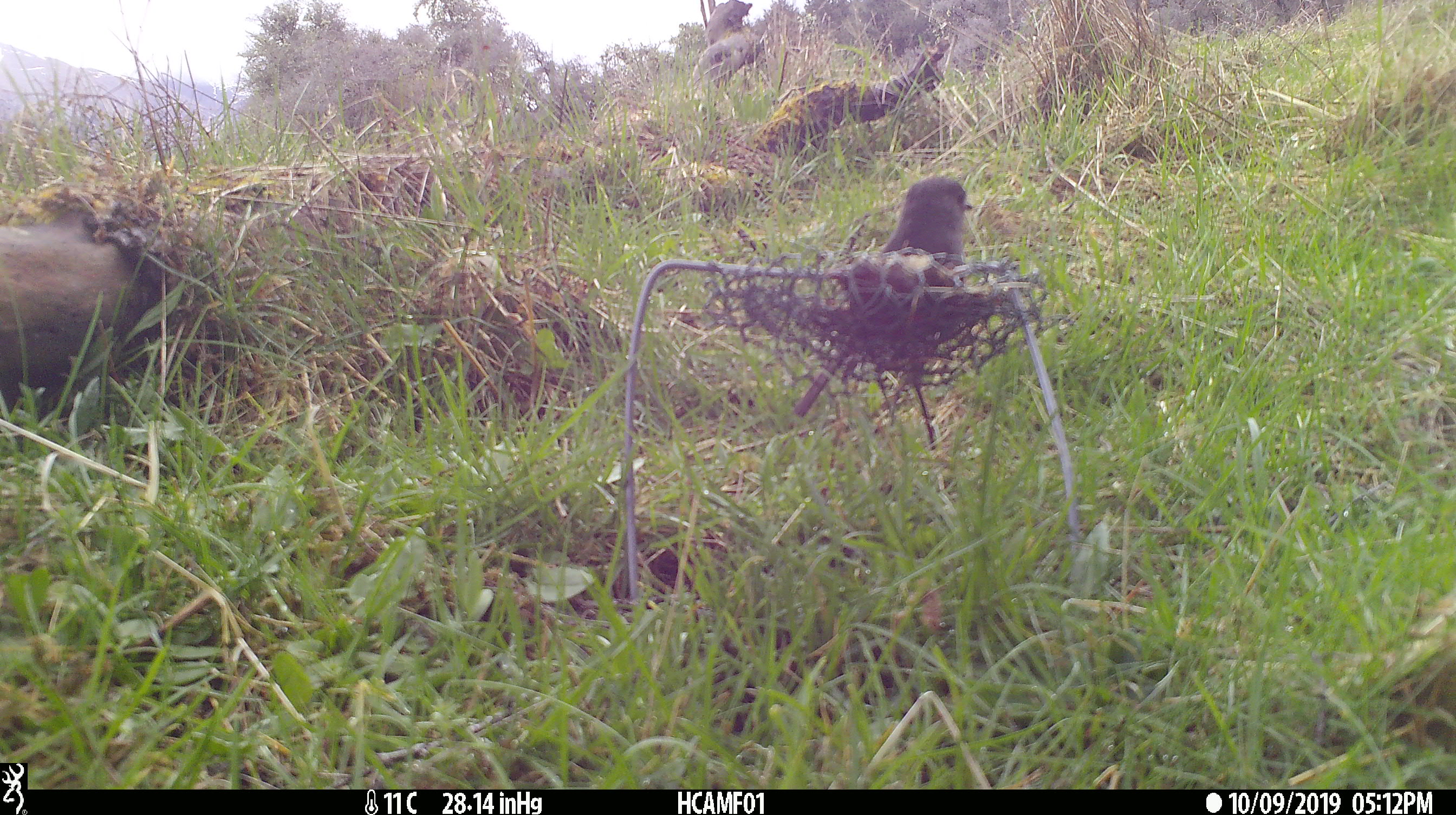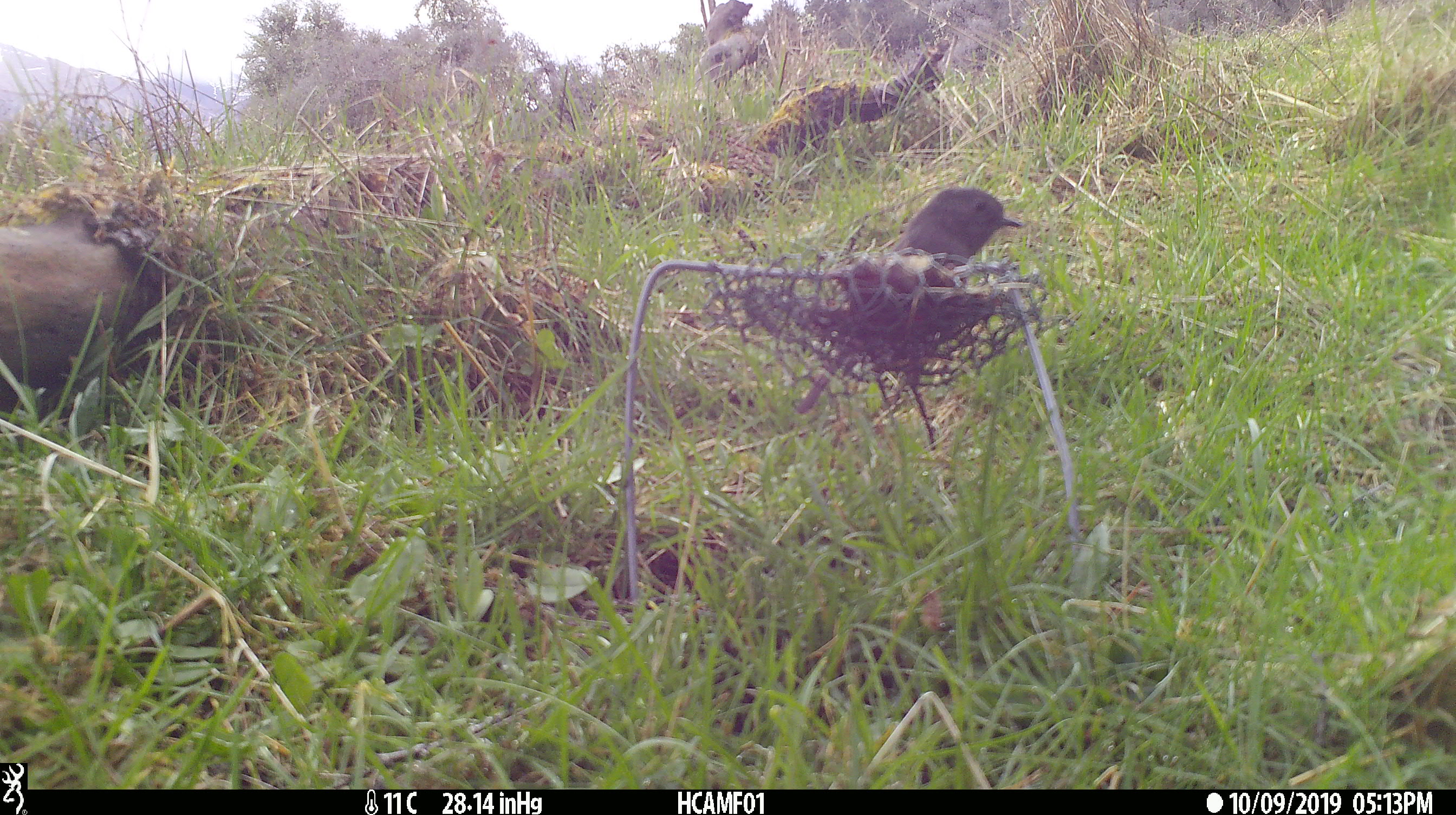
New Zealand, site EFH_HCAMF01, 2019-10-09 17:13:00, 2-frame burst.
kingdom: Animalia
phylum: Chordata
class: Aves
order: Passeriformes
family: Petroicidae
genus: Petroica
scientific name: Petroica australis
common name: new zealand robin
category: robin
Robin (new zealand robin) (Petroica australis).